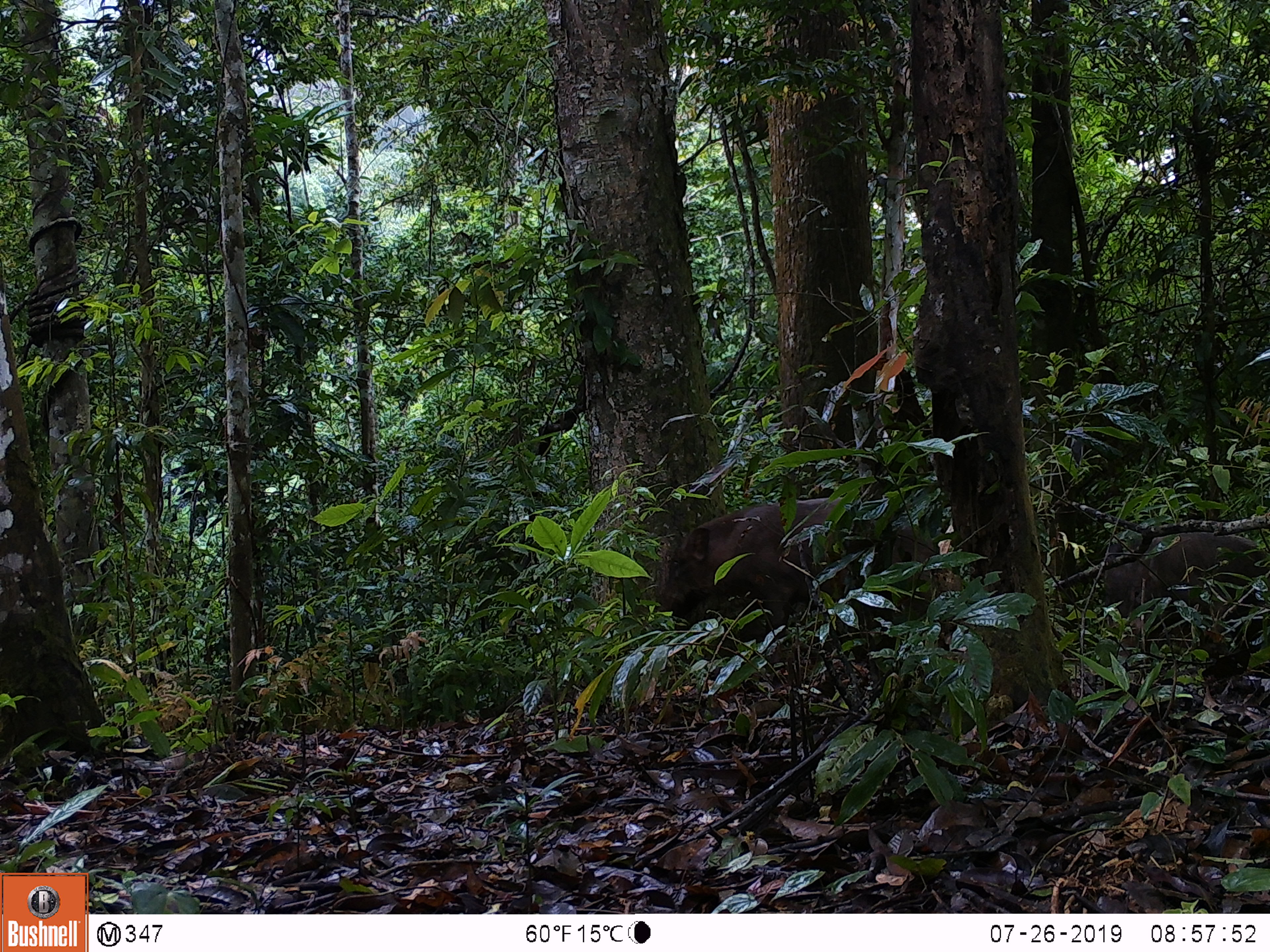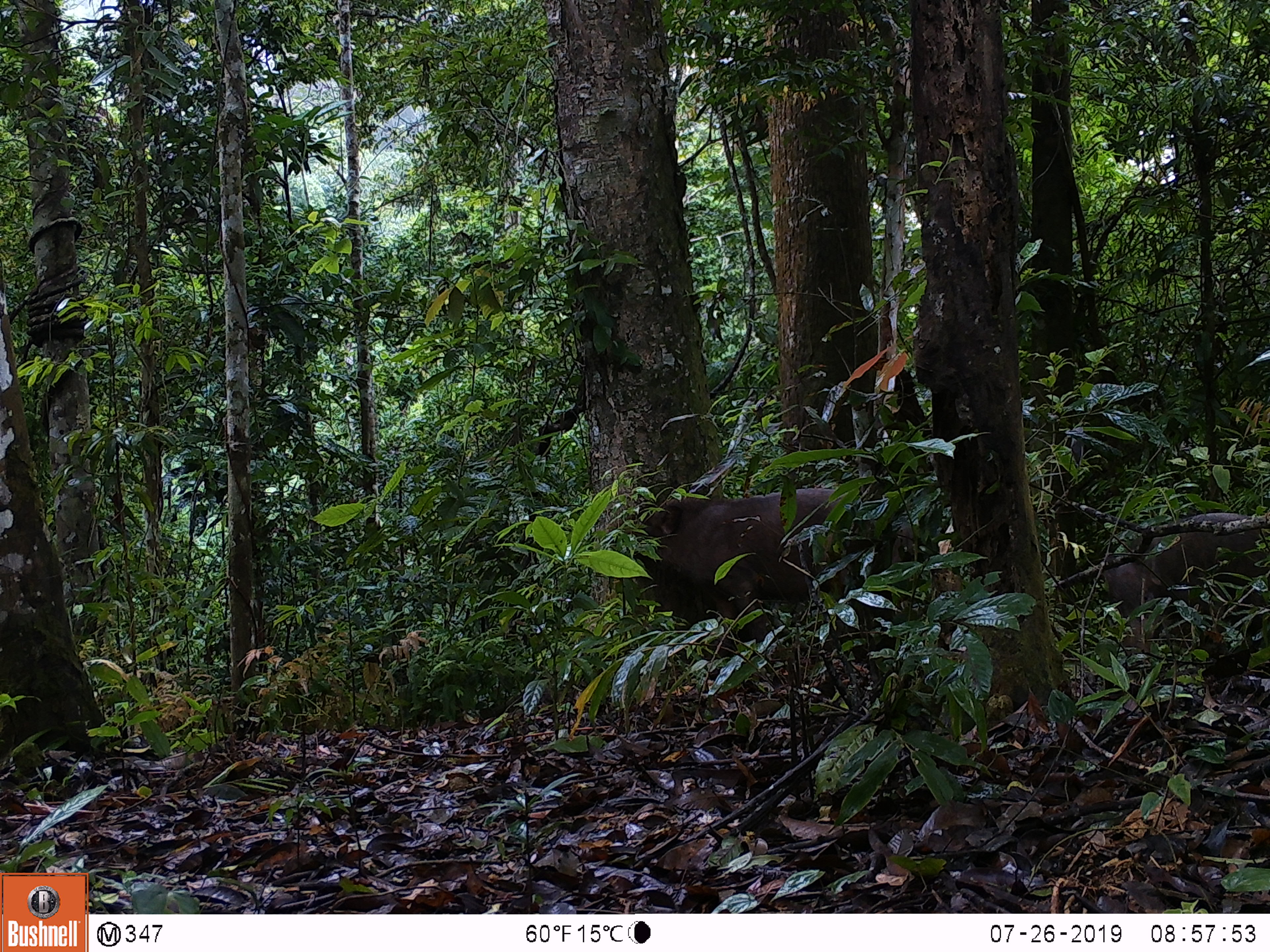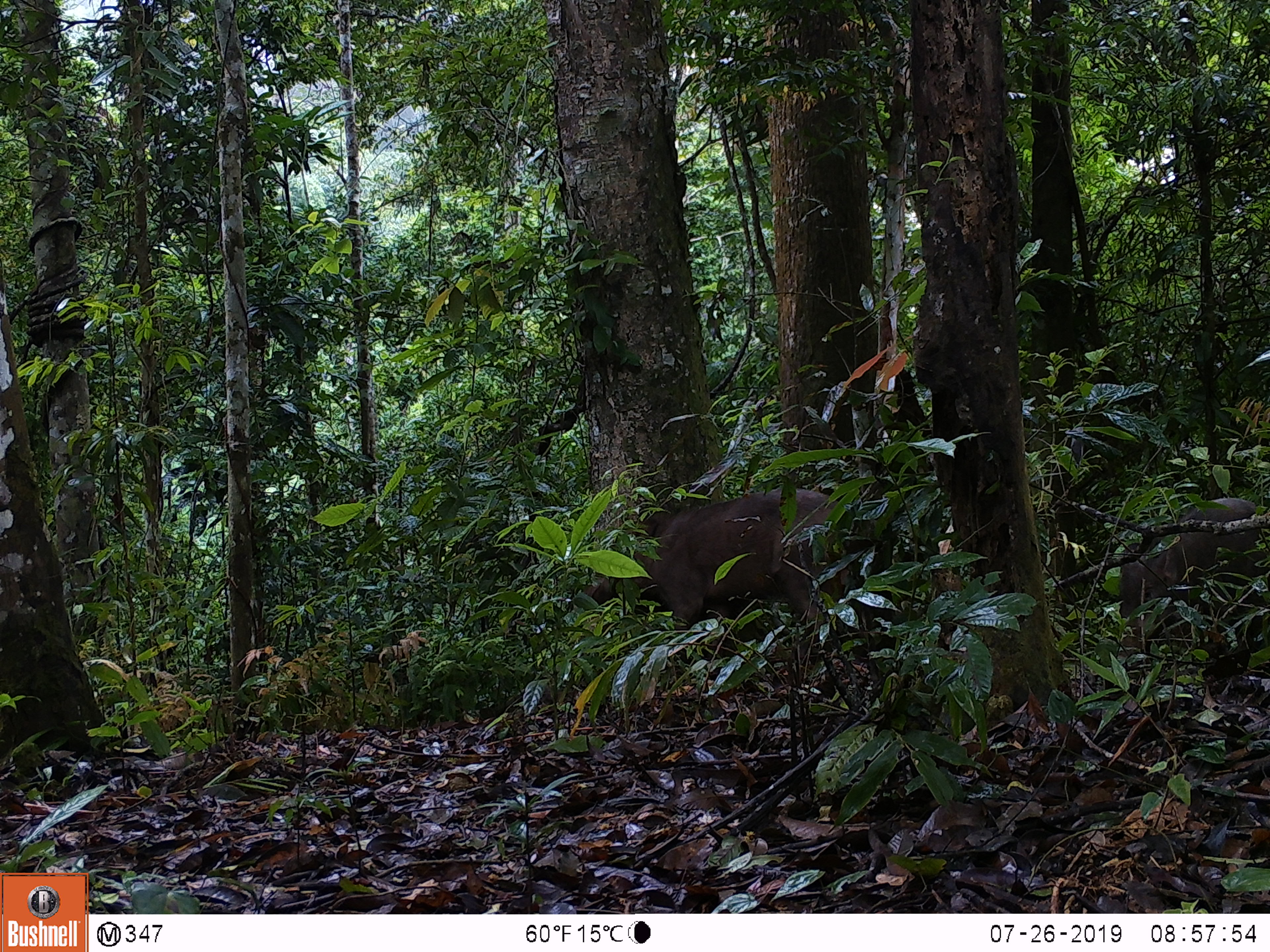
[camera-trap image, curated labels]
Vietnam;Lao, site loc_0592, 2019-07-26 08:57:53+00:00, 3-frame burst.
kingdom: Animalia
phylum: Chordata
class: Mammalia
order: Artiodactyla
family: Suidae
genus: Sus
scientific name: Sus scrofa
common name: eurasian wild pig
Eurasian wild pig (Sus scrofa). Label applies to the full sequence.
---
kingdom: Animalia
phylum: Chordata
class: Aves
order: Galliformes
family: Phasianidae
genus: Polyplectron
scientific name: Polyplectron bicalcaratum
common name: gray peacock-pheasant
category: grey peacock pheasant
Grey peacock pheasant (gray peacock-pheasant) (Polyplectron bicalcaratum). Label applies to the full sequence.